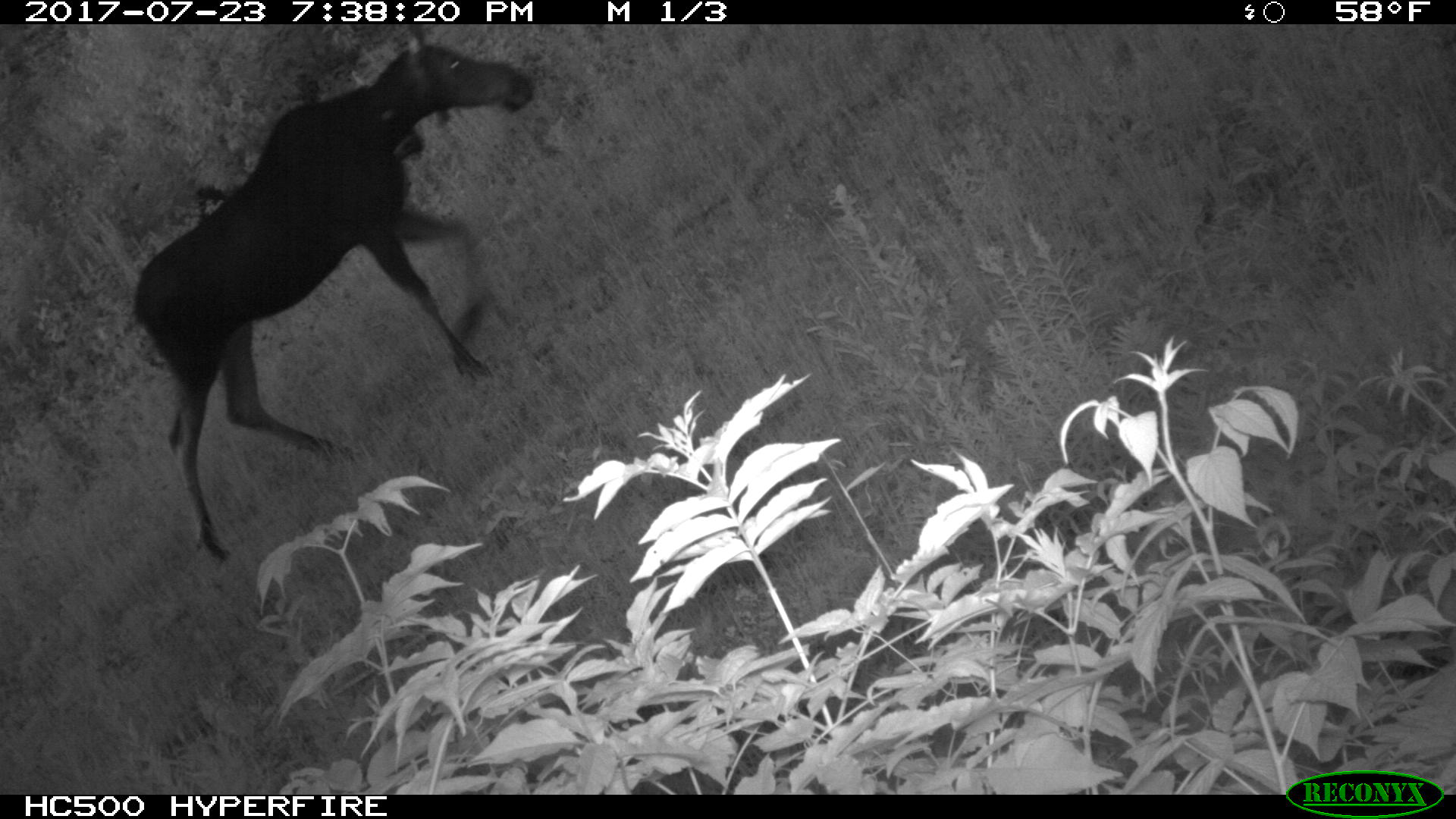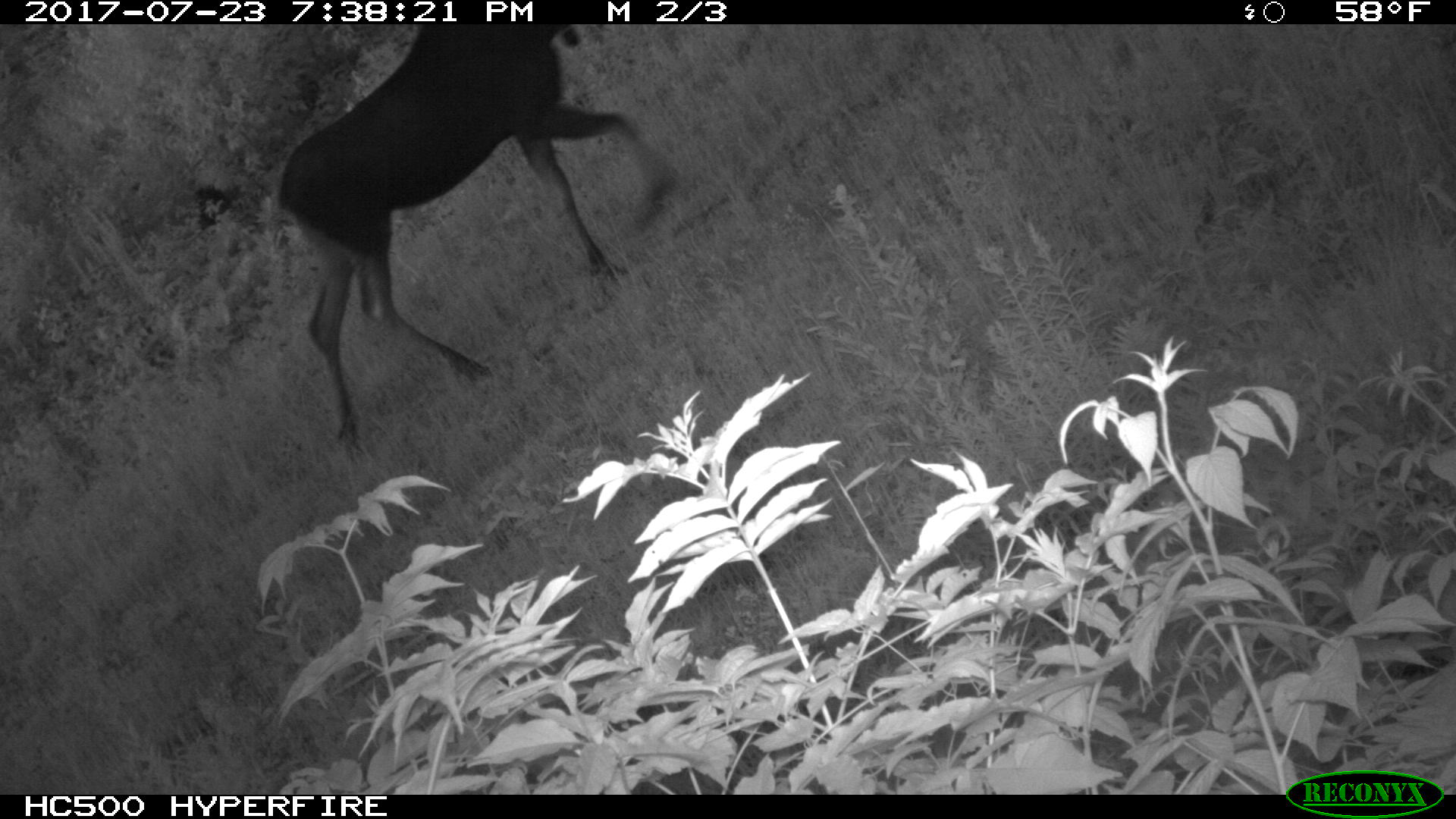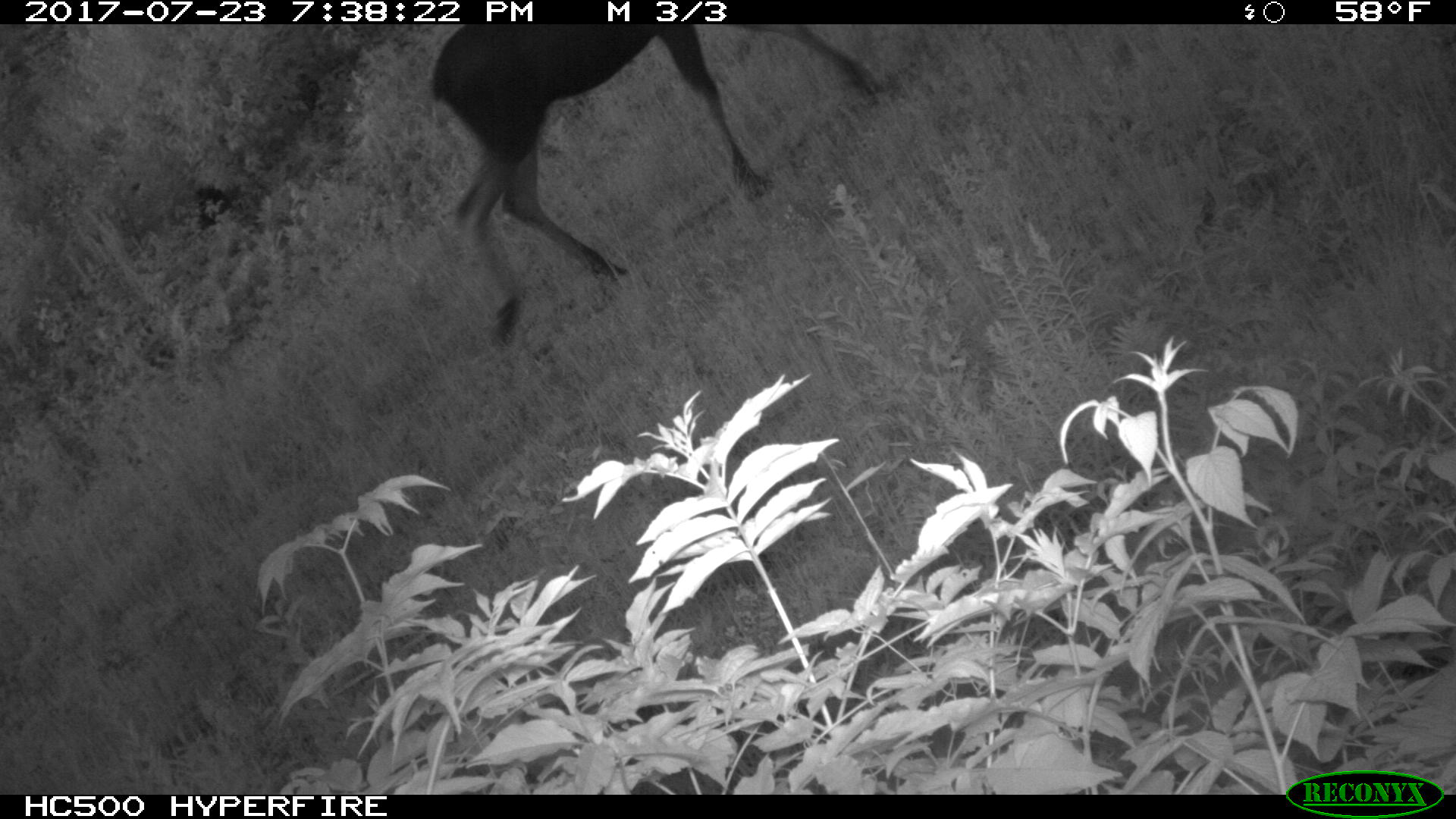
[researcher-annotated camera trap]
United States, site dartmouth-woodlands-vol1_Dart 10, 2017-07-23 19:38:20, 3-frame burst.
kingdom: Animalia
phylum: Chordata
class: Mammalia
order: Artiodactyla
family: Cervidae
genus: Alces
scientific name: Alces alces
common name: moose